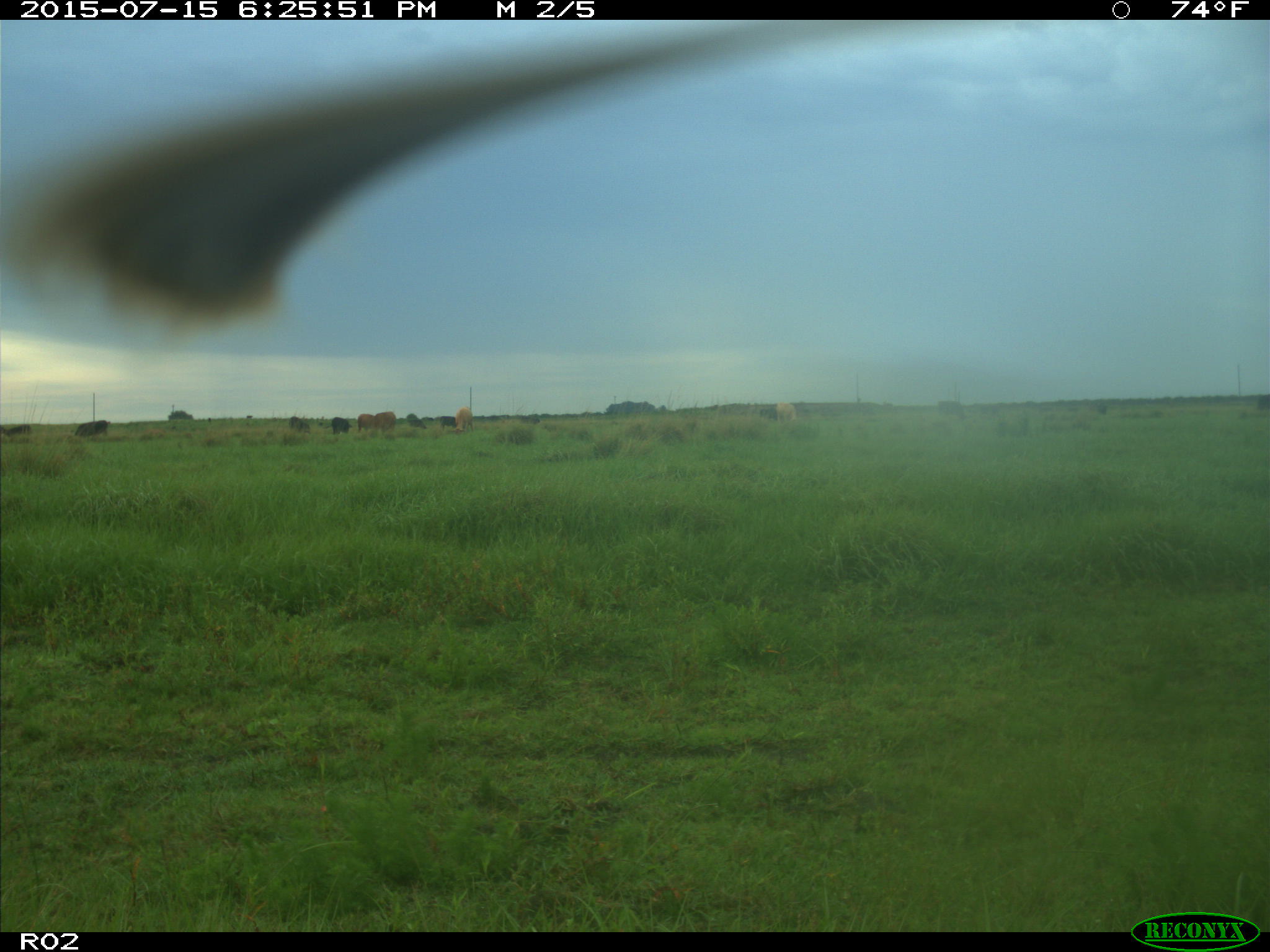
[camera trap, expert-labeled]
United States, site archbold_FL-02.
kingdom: Animalia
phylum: Chordata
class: Mammalia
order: Artiodactyla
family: Bovidae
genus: Bos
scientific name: Bos taurus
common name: domestic cow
Bos taurus (domestic cow).